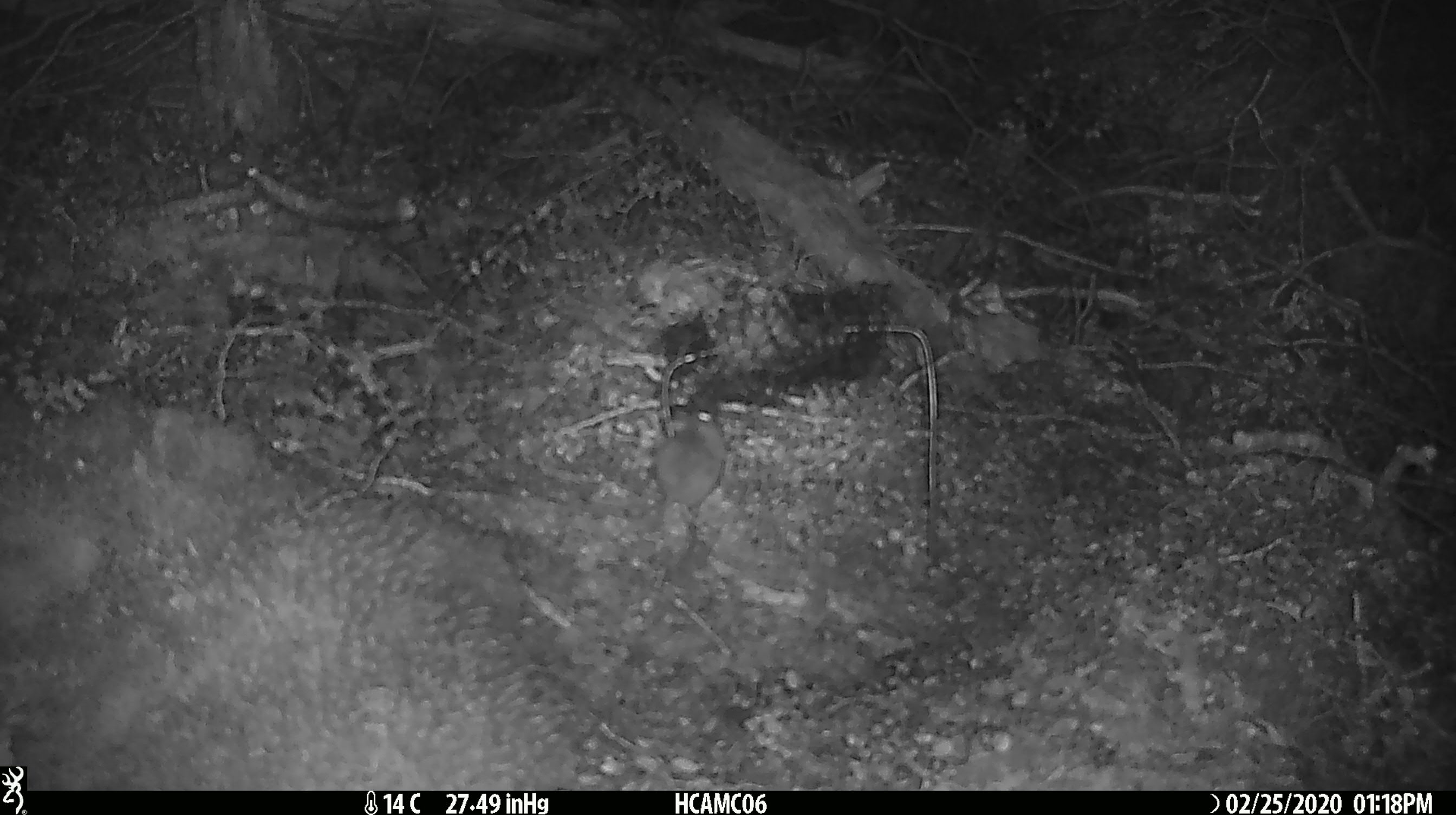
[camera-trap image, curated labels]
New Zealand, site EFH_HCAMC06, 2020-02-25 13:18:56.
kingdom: Animalia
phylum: Chordata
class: Mammalia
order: Rodentia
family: Muridae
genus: Mus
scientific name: Mus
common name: mouse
Mouse (Mus).